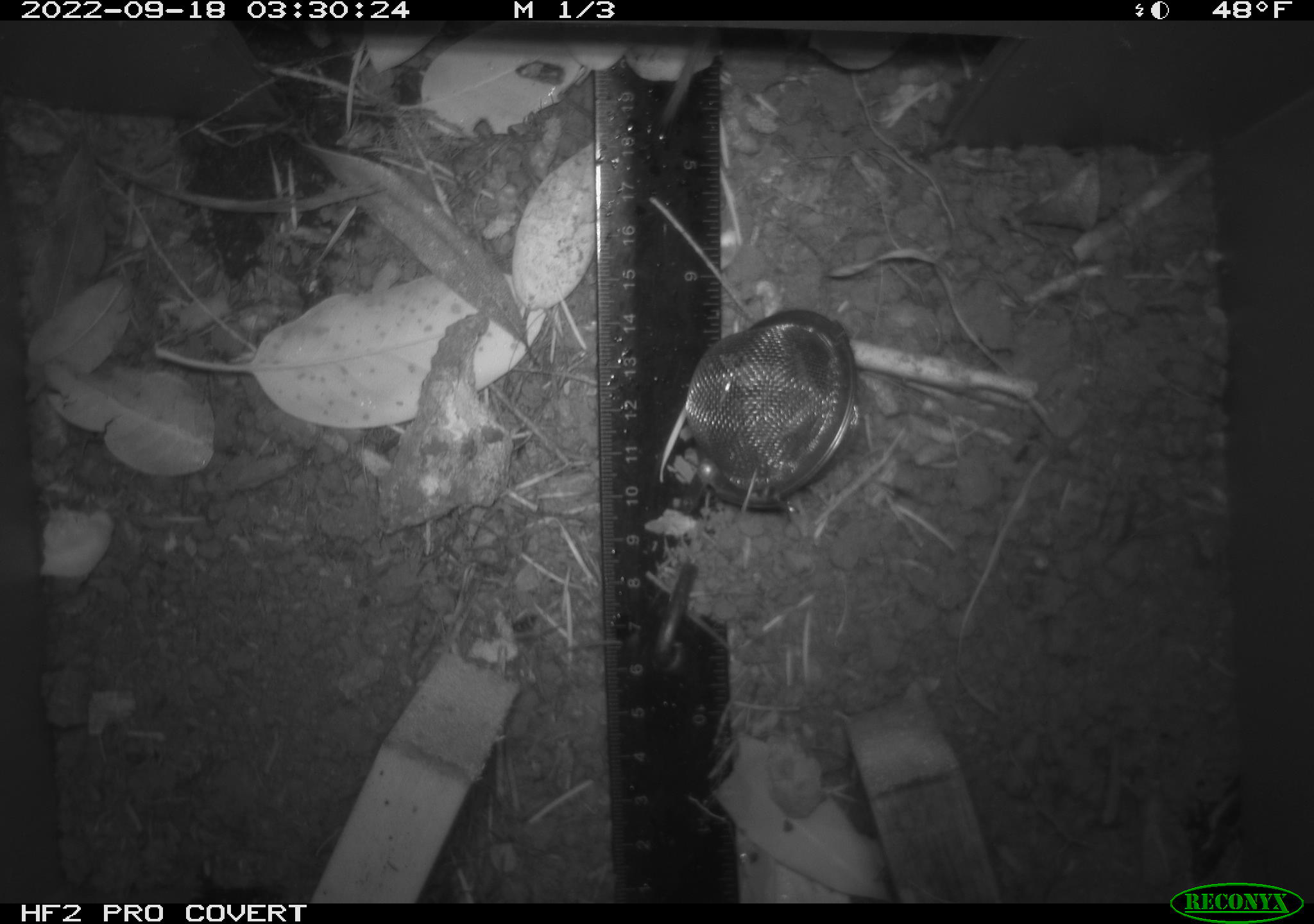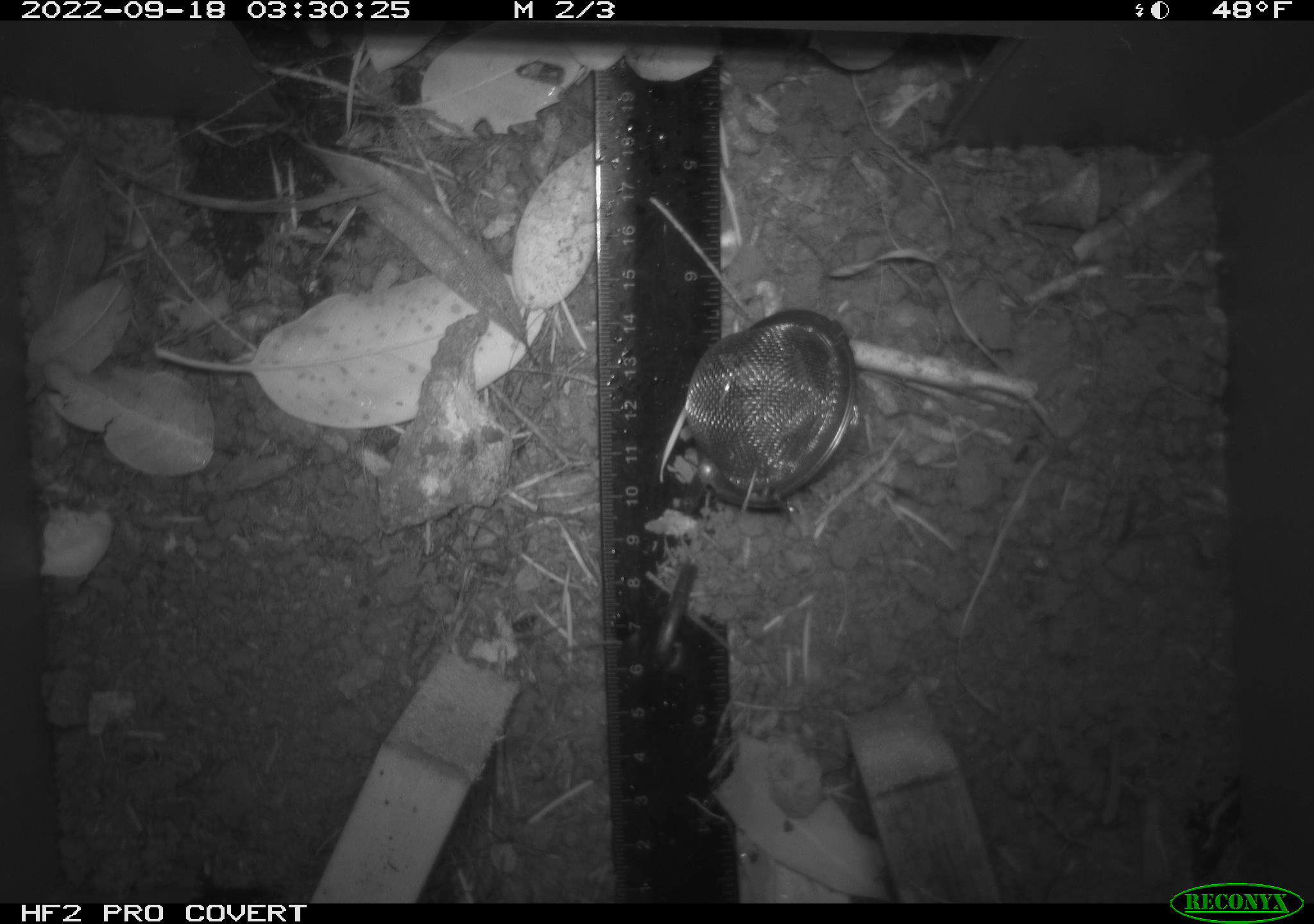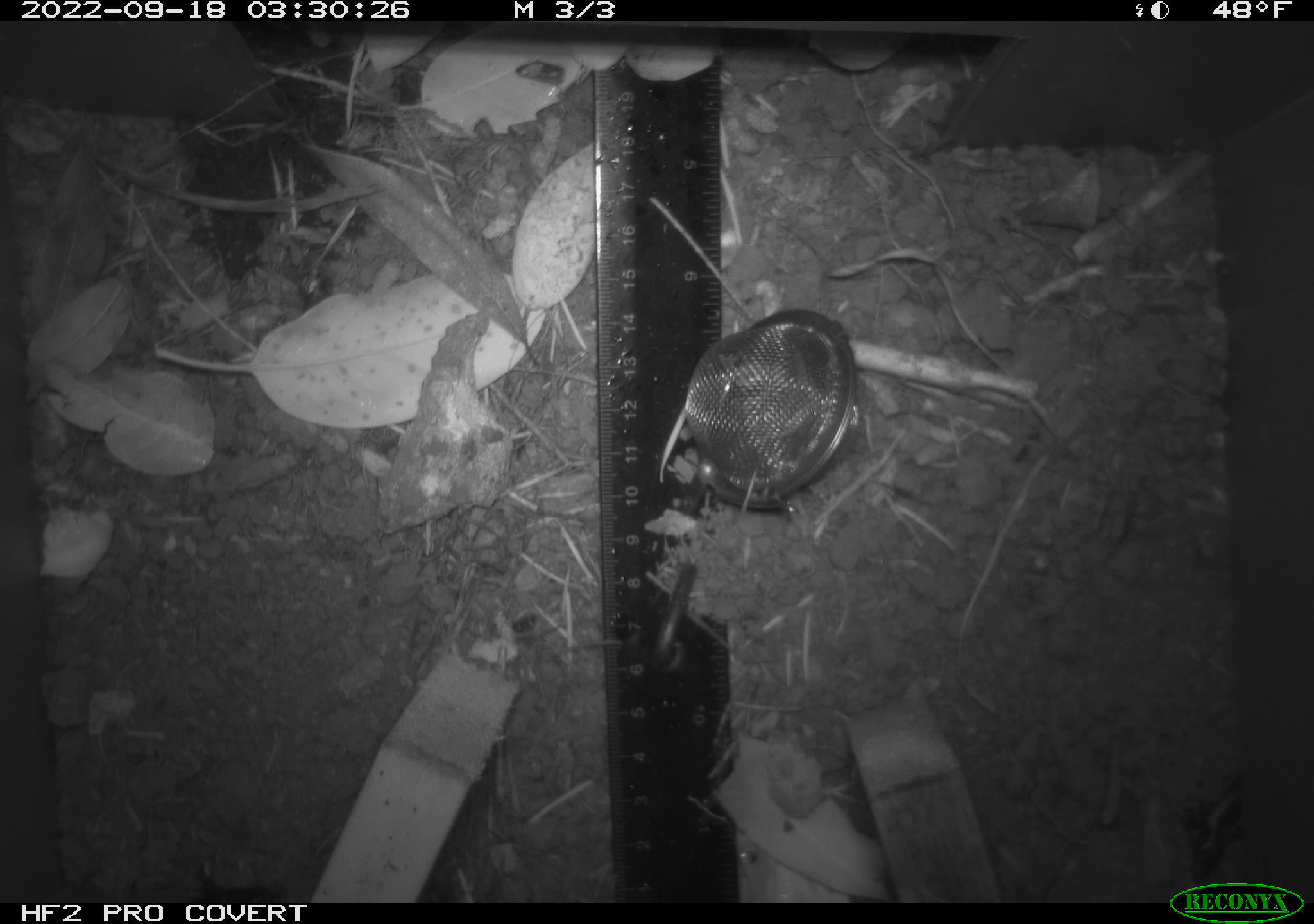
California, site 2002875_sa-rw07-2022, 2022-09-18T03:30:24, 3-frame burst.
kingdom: Animalia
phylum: Chordata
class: Mammalia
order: Rodentia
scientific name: Rodentia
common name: mouse species